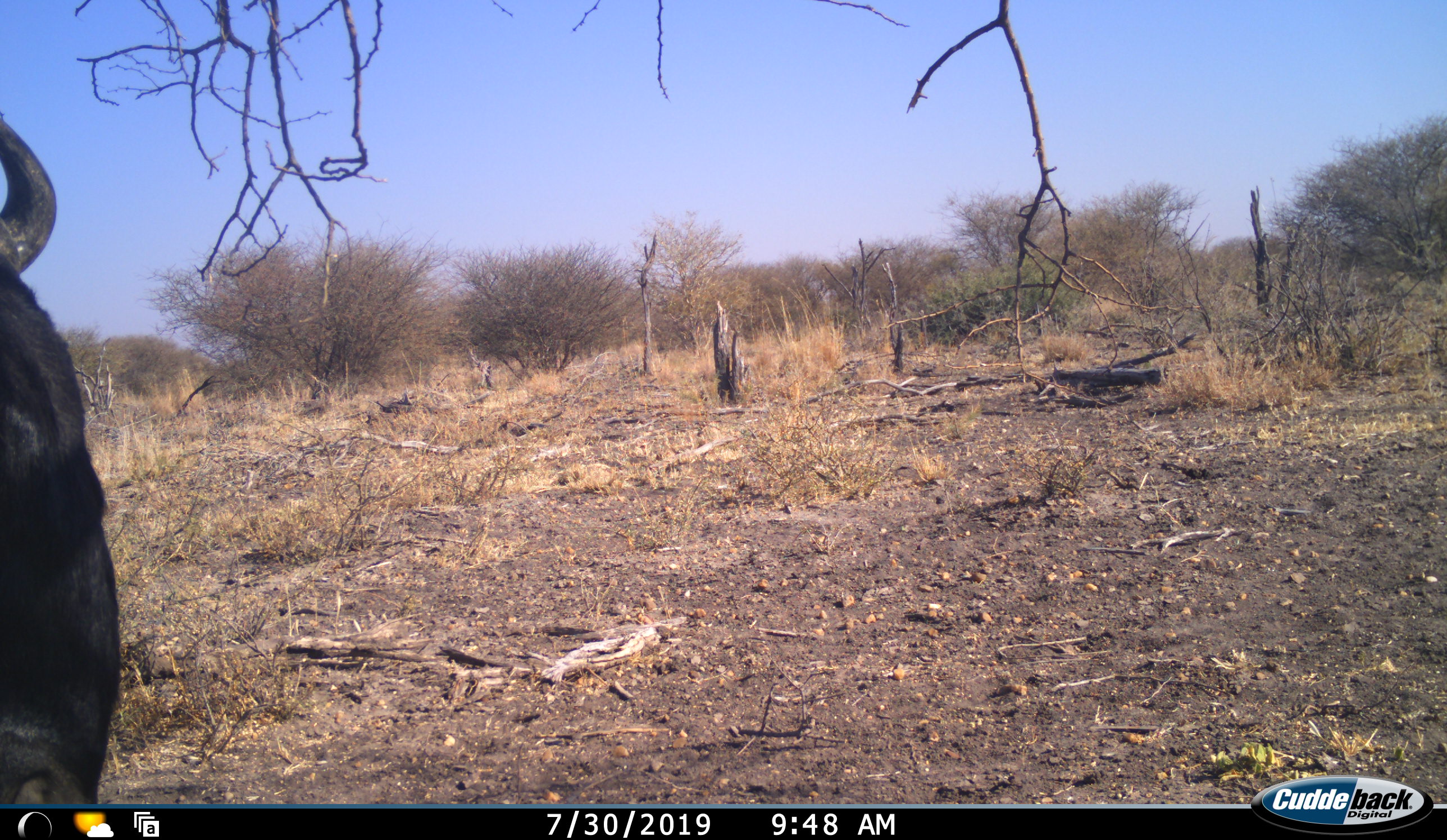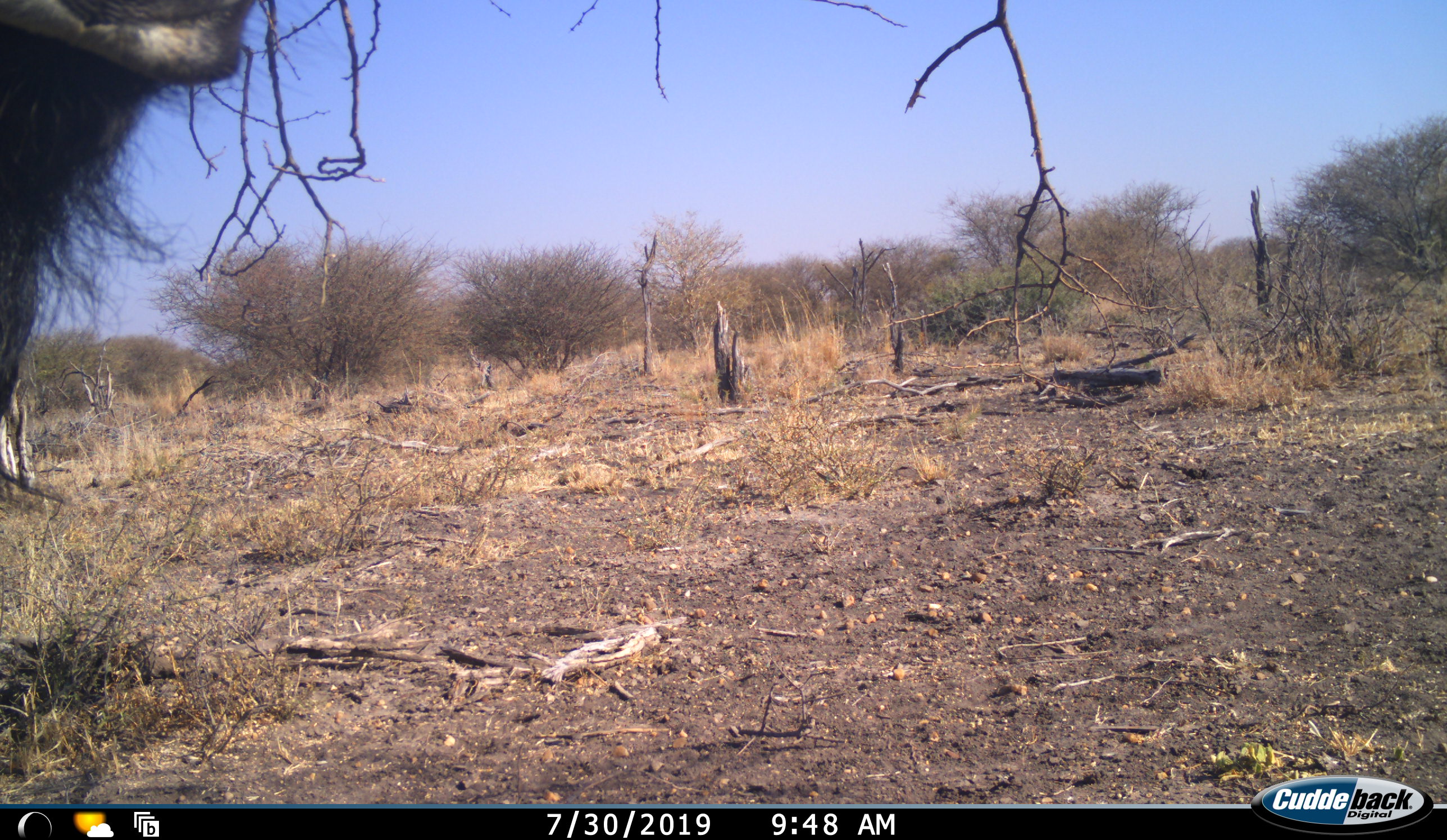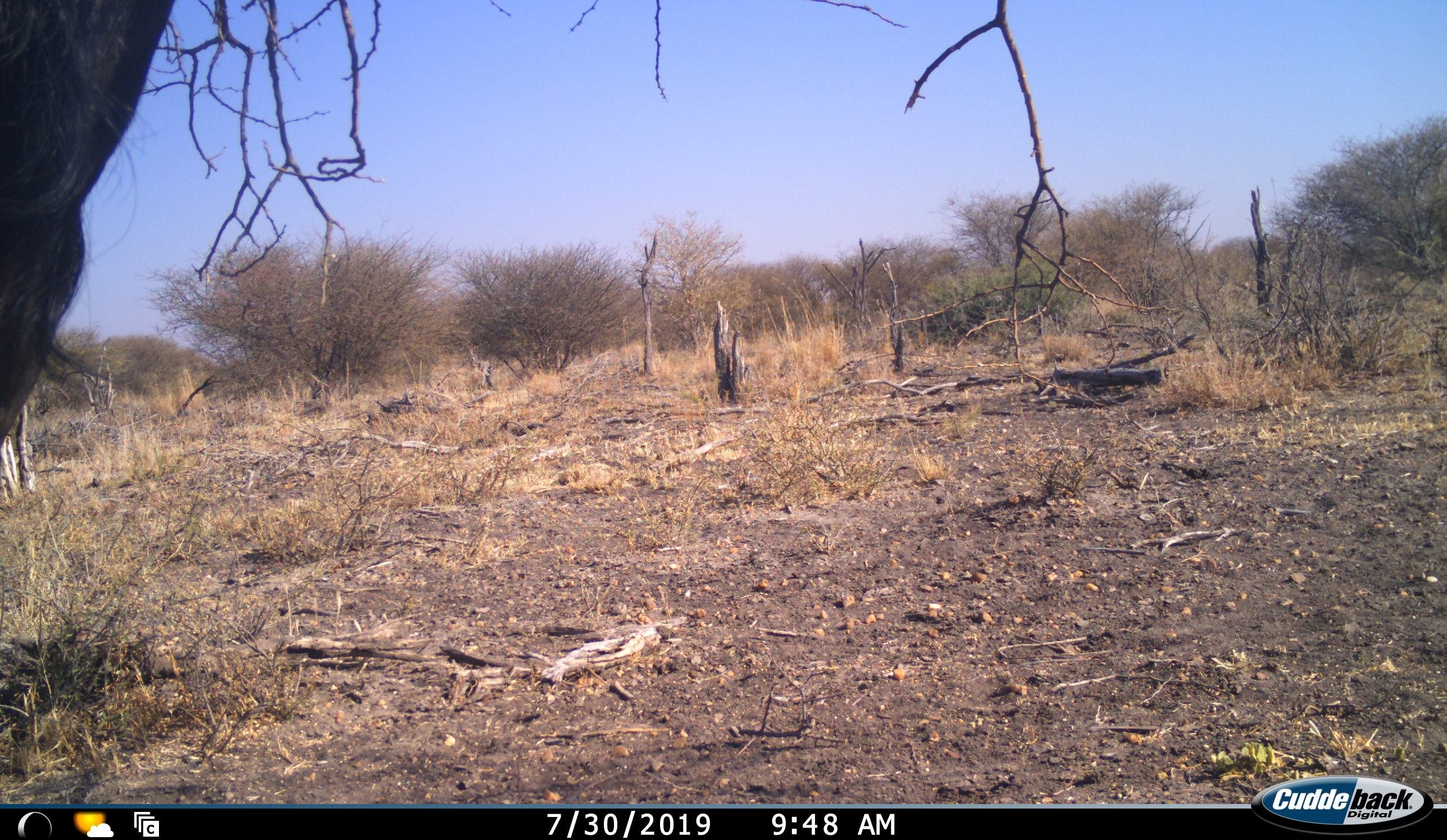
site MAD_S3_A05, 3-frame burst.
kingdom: Animalia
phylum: Chordata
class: Mammalia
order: Artiodactyla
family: Bovidae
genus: Connochaetes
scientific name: Connochaetes taurinus taurinus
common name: blue wildebeest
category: wildebeestblue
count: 1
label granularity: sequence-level